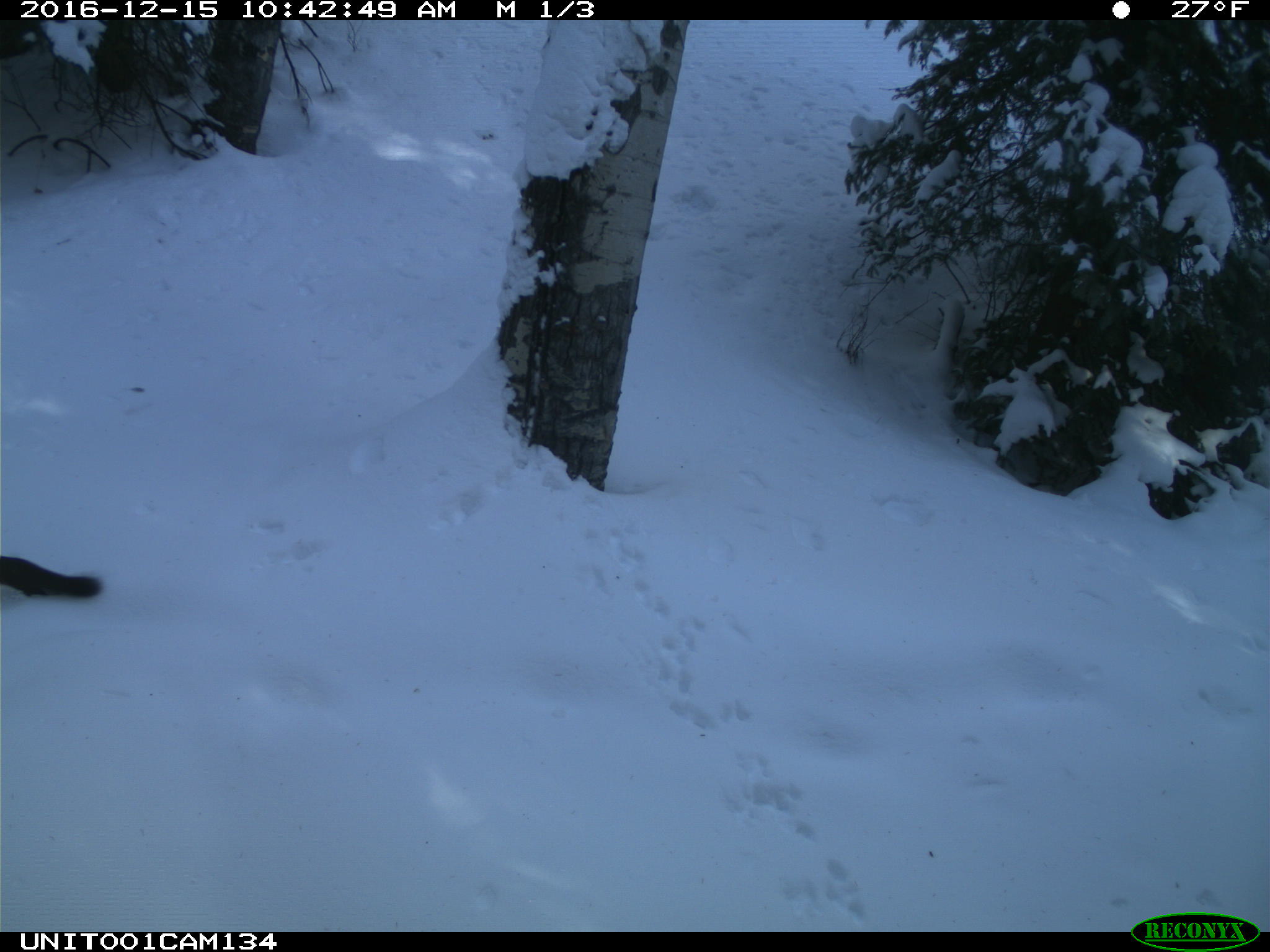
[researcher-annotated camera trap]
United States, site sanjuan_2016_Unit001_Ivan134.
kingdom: Animalia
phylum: Chordata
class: Mammalia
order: Carnivora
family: Mustelidae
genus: Martes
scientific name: Martes americana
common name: american marten